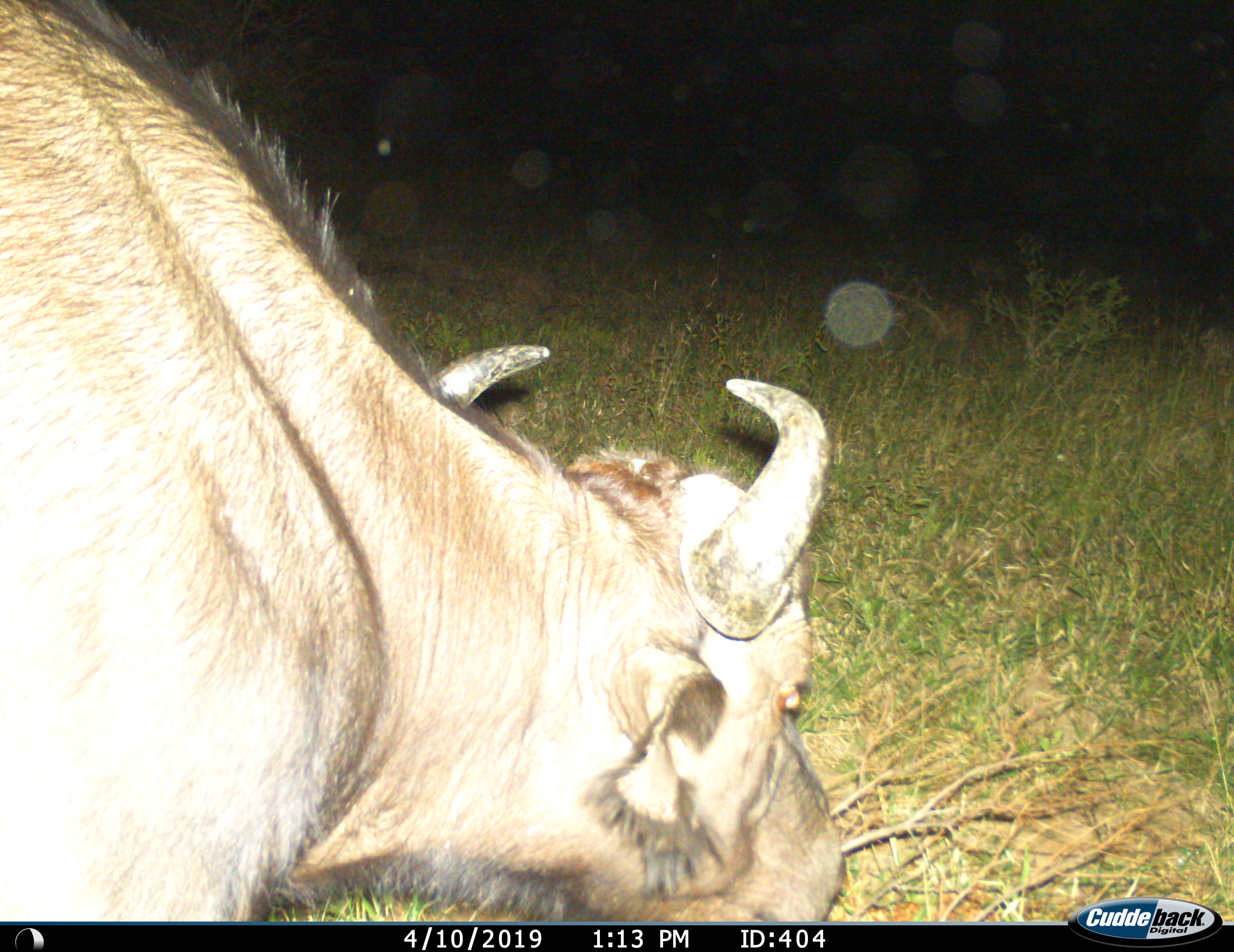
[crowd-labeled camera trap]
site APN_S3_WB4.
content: unidentified animal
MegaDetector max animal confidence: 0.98